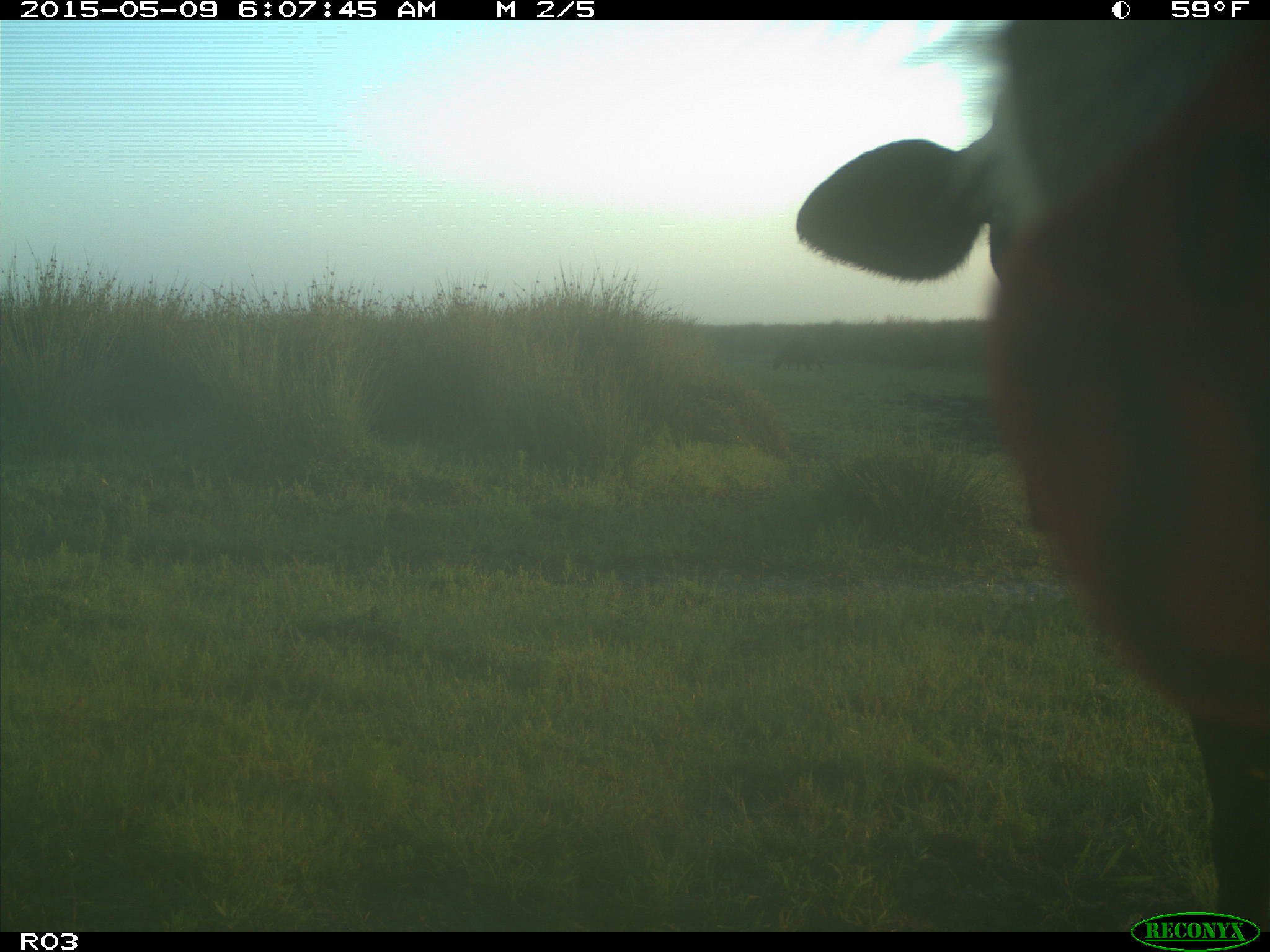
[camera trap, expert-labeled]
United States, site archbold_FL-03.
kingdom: Animalia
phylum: Chordata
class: Mammalia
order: Artiodactyla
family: Bovidae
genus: Bos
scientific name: Bos taurus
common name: domestic cow